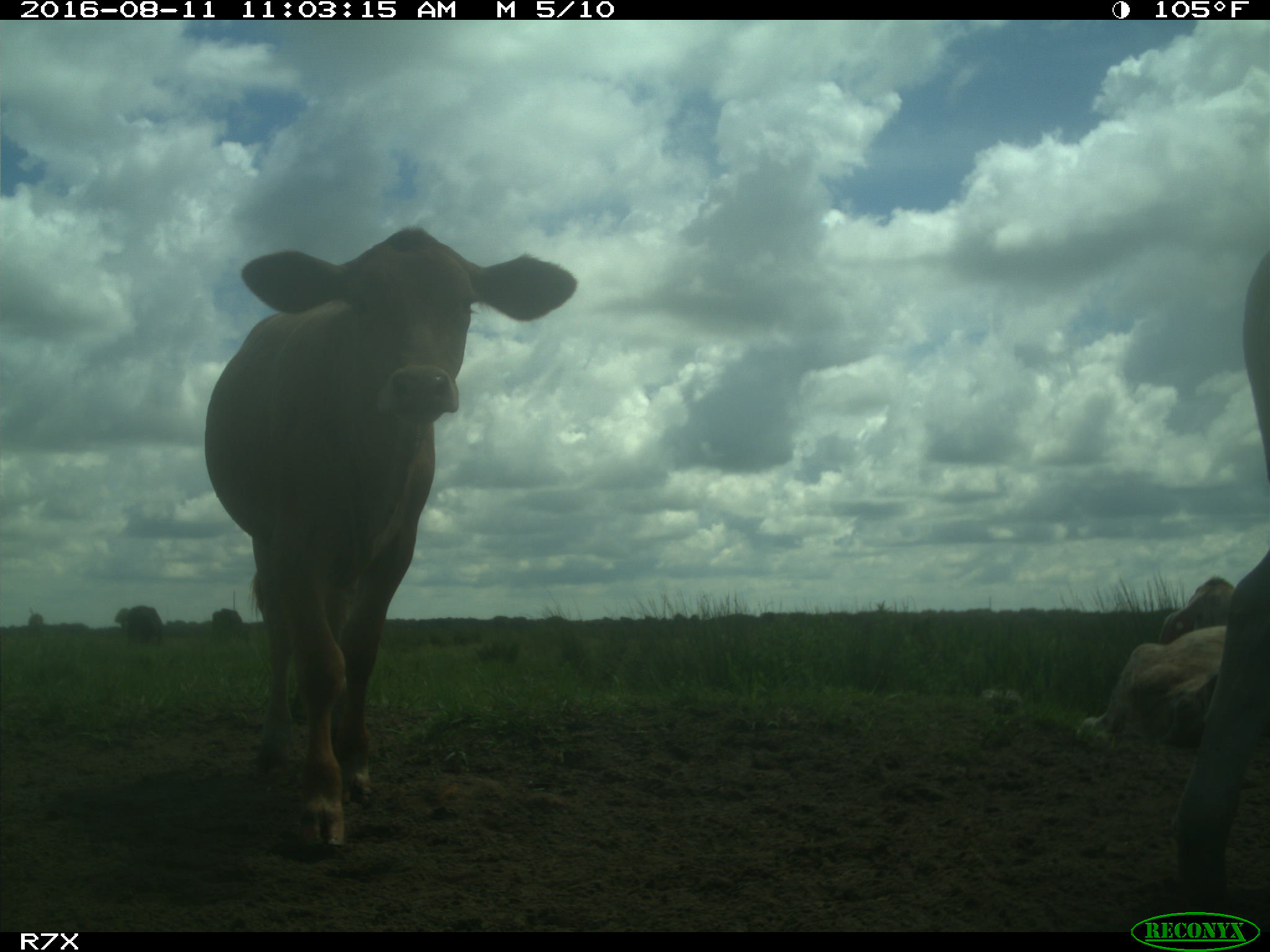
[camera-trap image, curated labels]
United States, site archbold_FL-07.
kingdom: Animalia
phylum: Chordata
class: Mammalia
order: Artiodactyla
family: Bovidae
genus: Bos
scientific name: Bos taurus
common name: domestic cow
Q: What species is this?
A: Bos taurus (domestic cow).